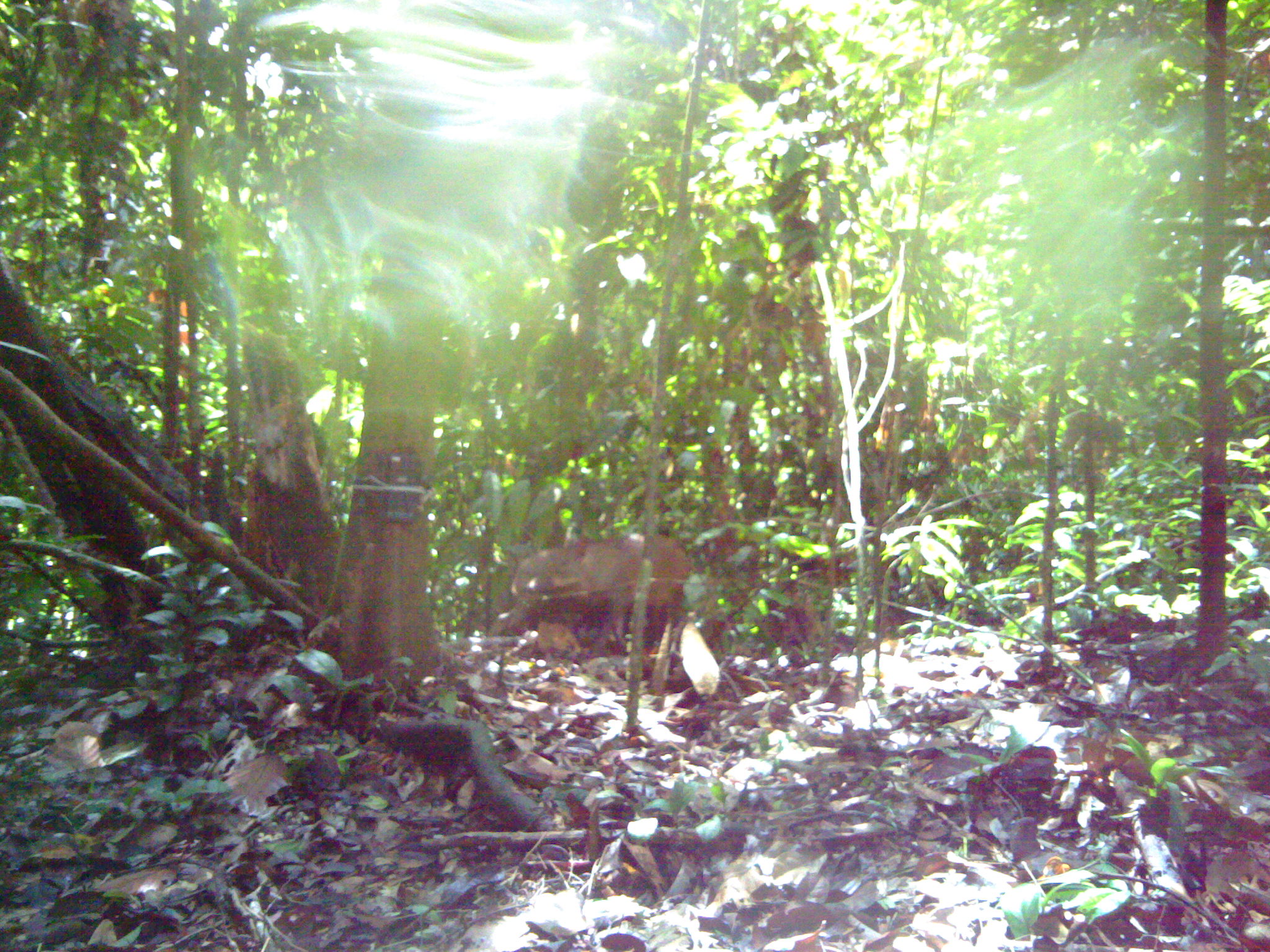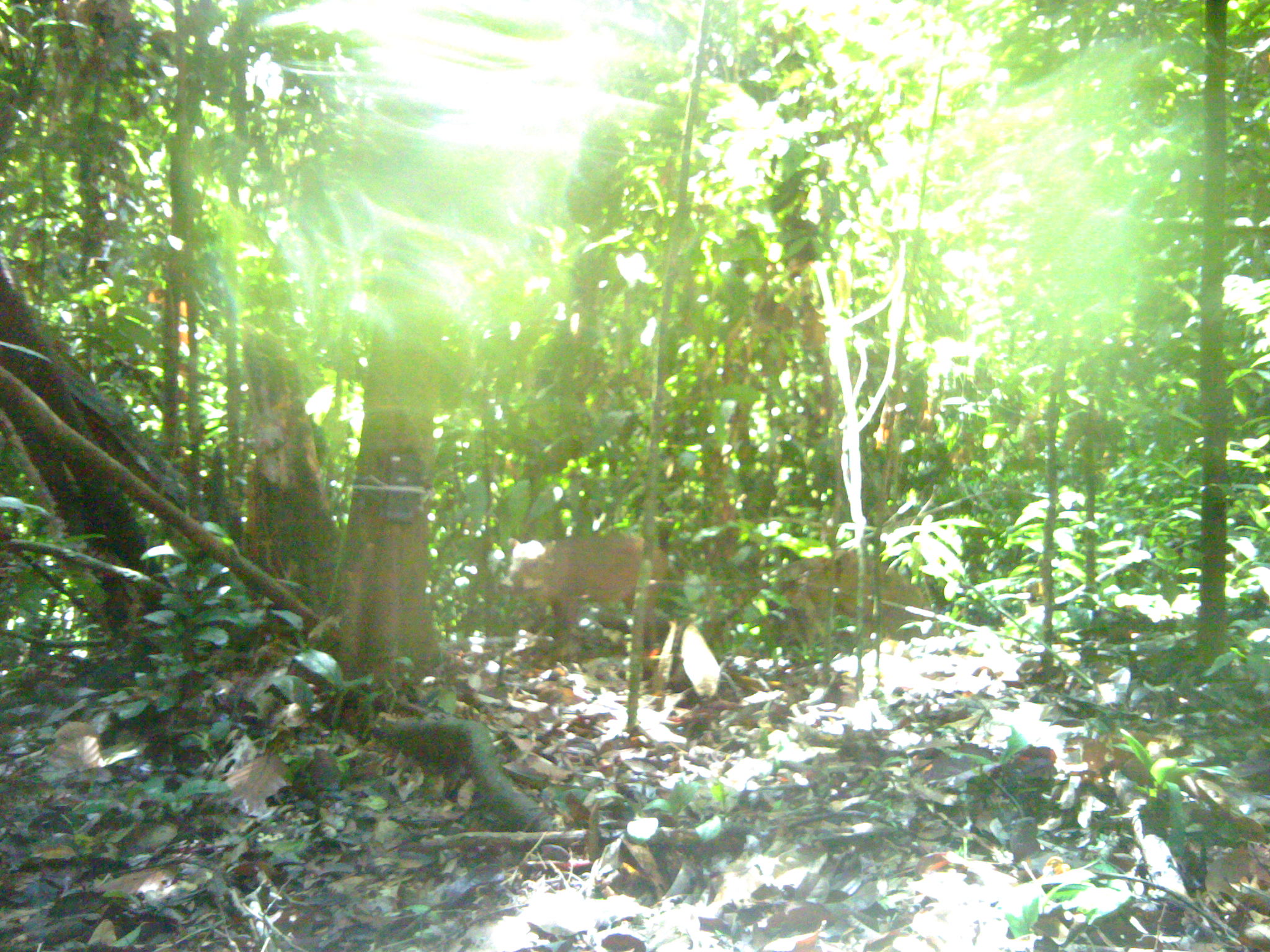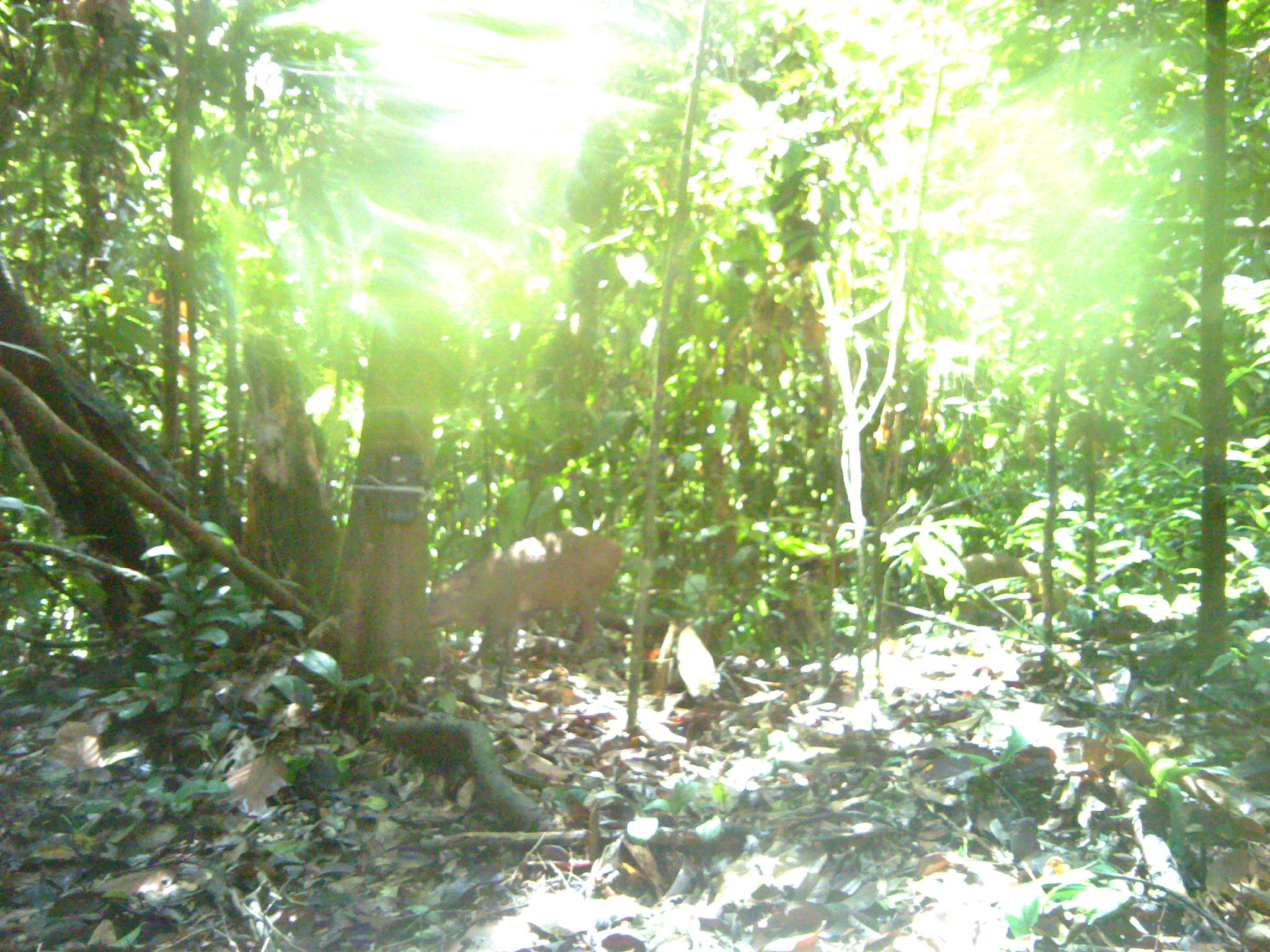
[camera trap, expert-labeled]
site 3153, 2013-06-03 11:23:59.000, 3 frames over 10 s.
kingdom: Animalia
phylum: Chordata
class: Mammalia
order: Artiodactyla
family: Suidae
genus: Sus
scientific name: Sus scrofa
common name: wild boar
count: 1